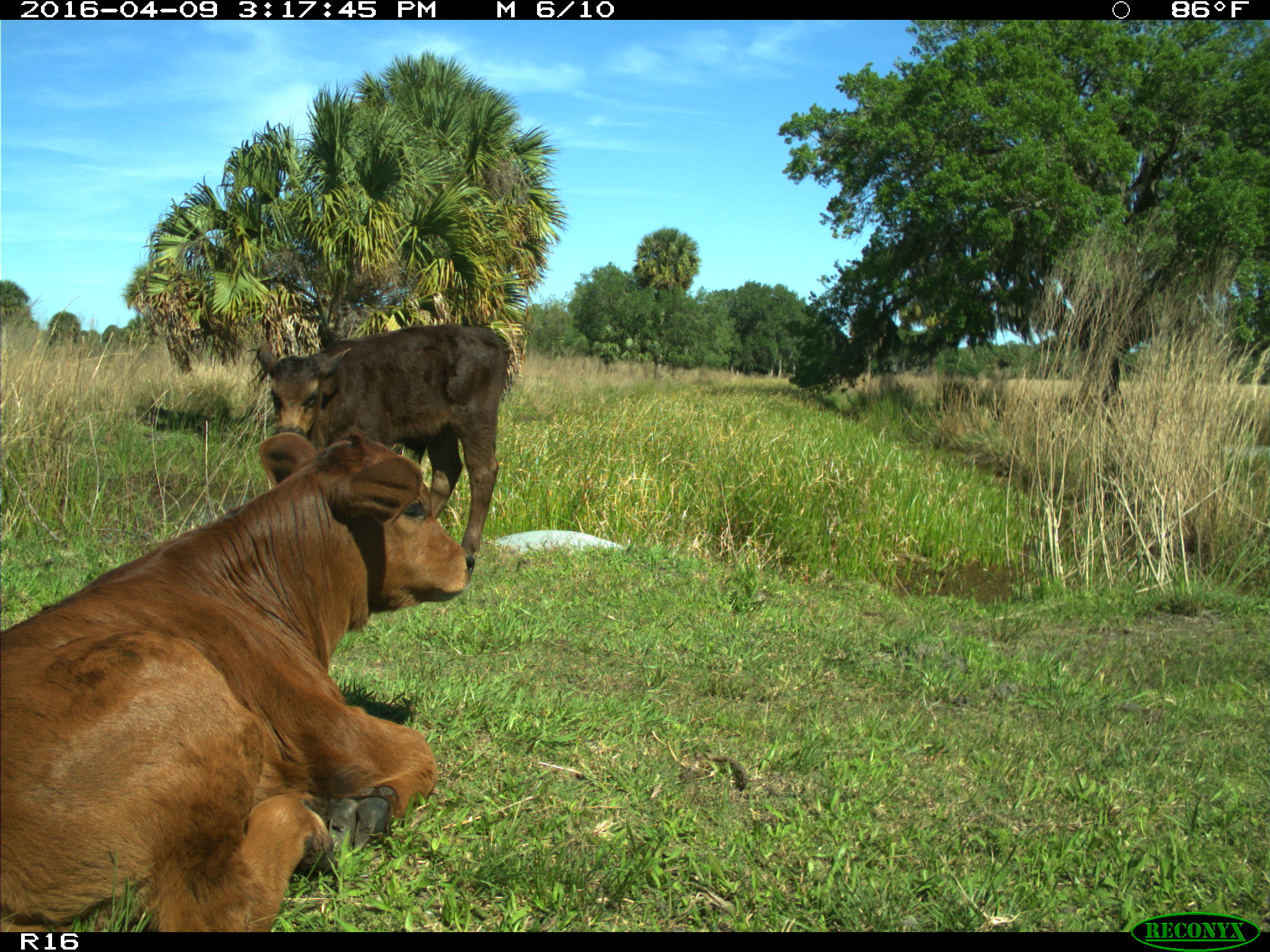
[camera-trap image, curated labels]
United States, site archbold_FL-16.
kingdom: Animalia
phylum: Chordata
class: Mammalia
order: Artiodactyla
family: Bovidae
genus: Bos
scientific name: Bos taurus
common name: domestic cow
Bos taurus (domestic cow).